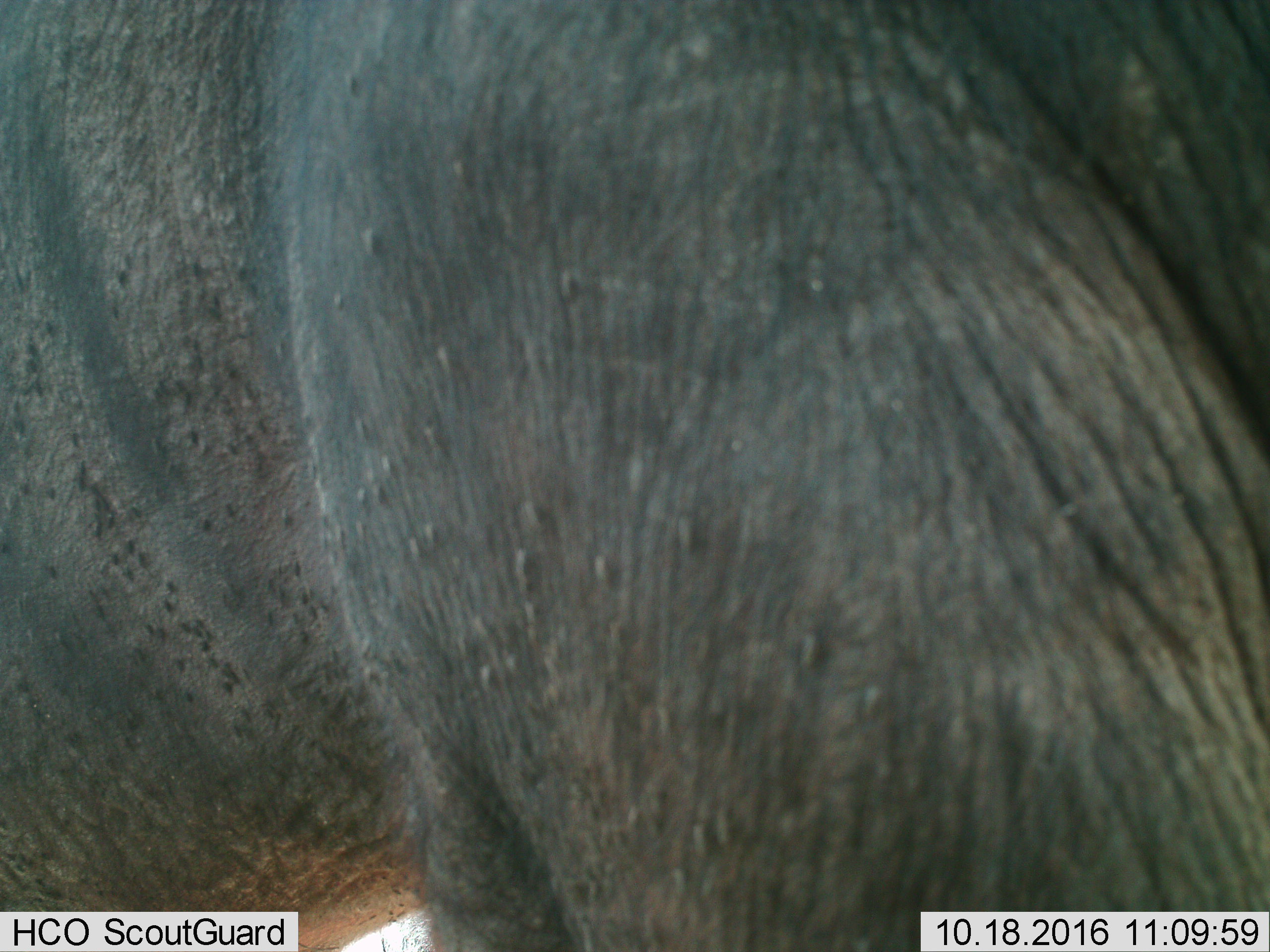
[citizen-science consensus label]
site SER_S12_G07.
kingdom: Animalia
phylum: Chordata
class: Mammalia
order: Proboscidea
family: Elephantidae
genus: Loxodonta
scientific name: Loxodonta africana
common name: african bush elephant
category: elephant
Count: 1.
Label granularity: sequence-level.